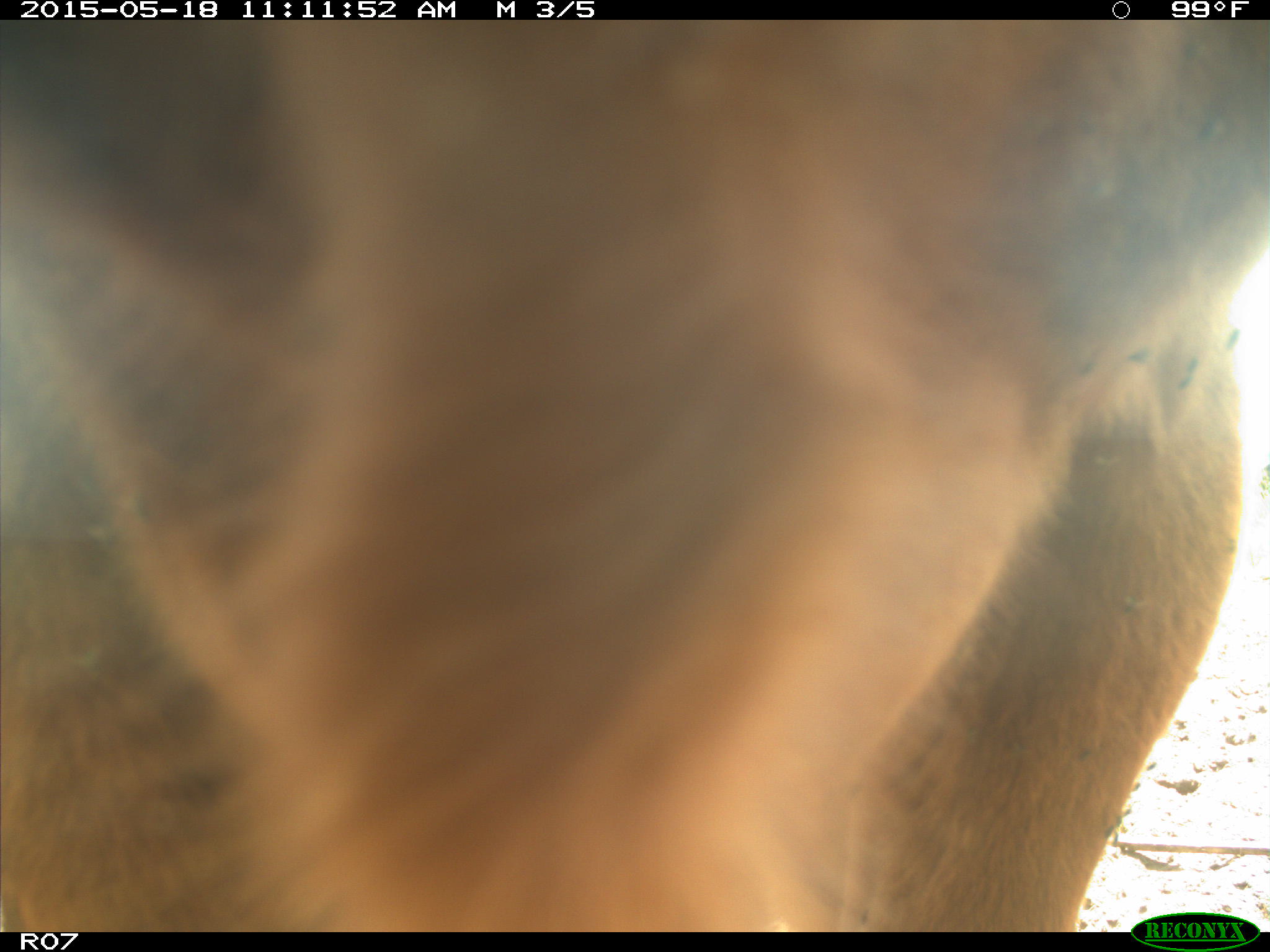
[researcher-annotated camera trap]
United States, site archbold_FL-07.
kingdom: Animalia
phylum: Chordata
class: Mammalia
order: Artiodactyla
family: Bovidae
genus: Bos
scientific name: Bos taurus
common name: domestic cow